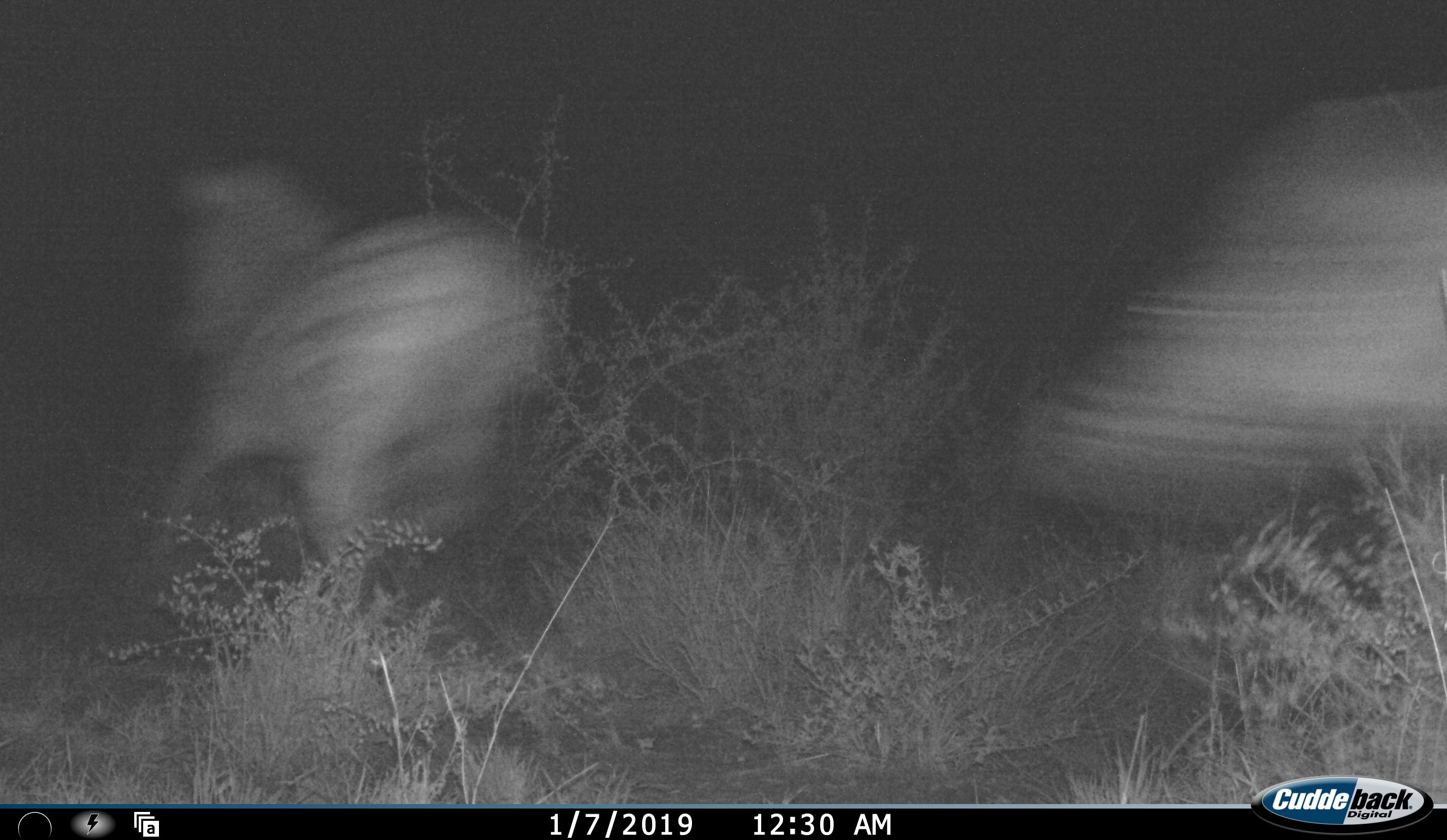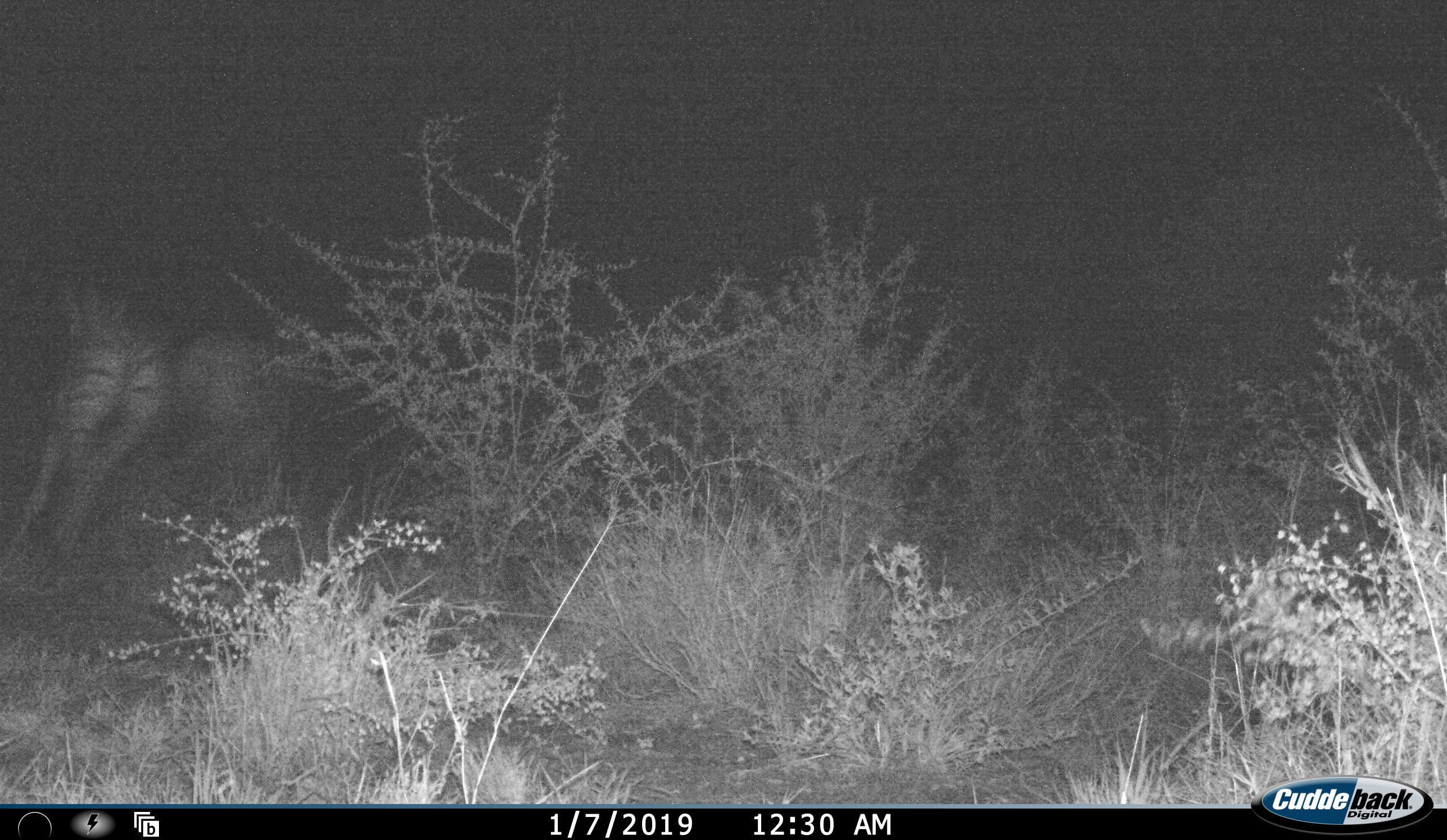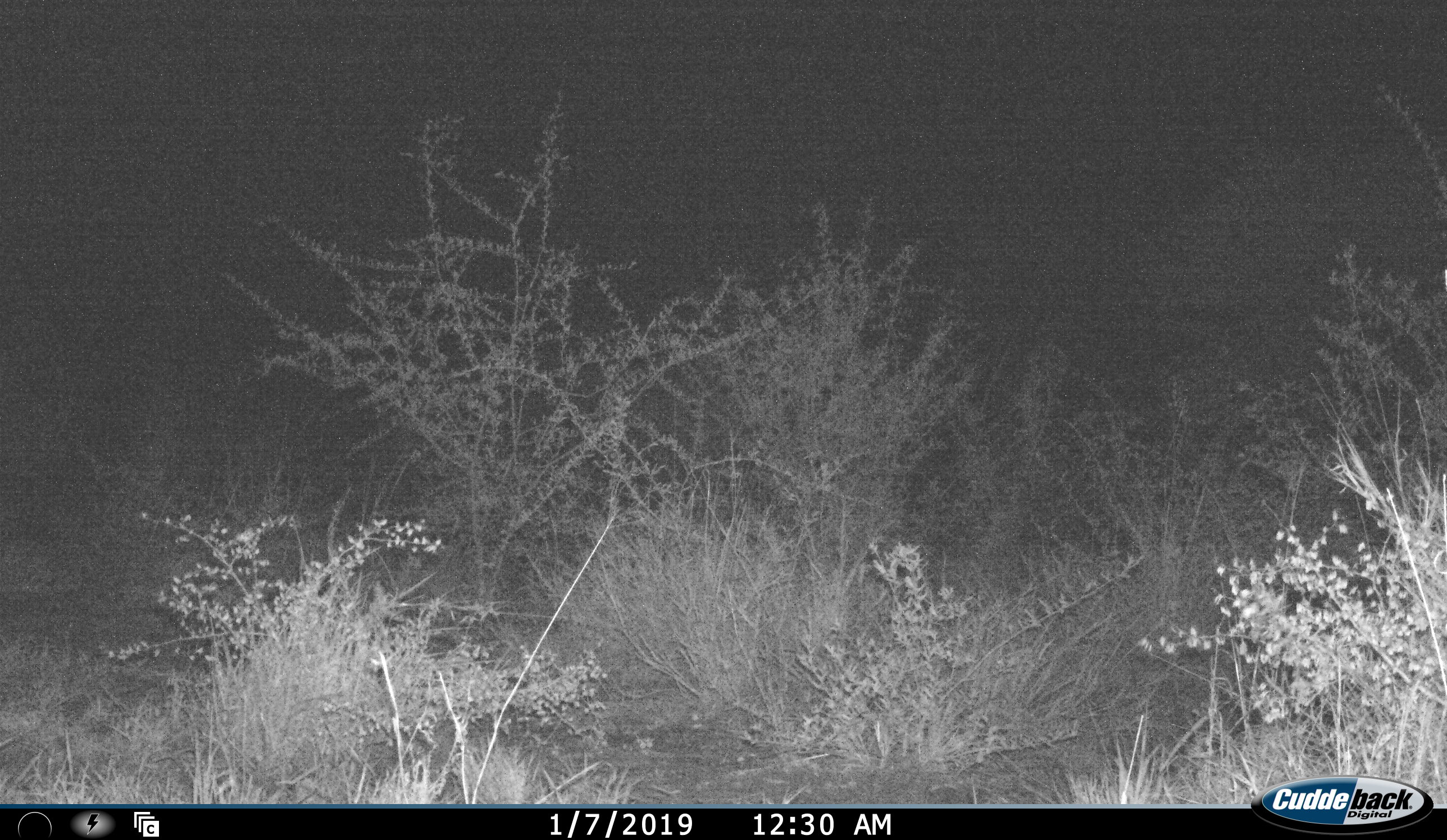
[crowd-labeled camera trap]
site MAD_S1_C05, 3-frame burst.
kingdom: Animalia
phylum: Chordata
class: Mammalia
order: Perissodactyla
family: Equidae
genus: Equus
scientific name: Equus quagga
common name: plains zebra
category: zebraplains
Zebraplains (plains zebra) (Equus quagga), count 2. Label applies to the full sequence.